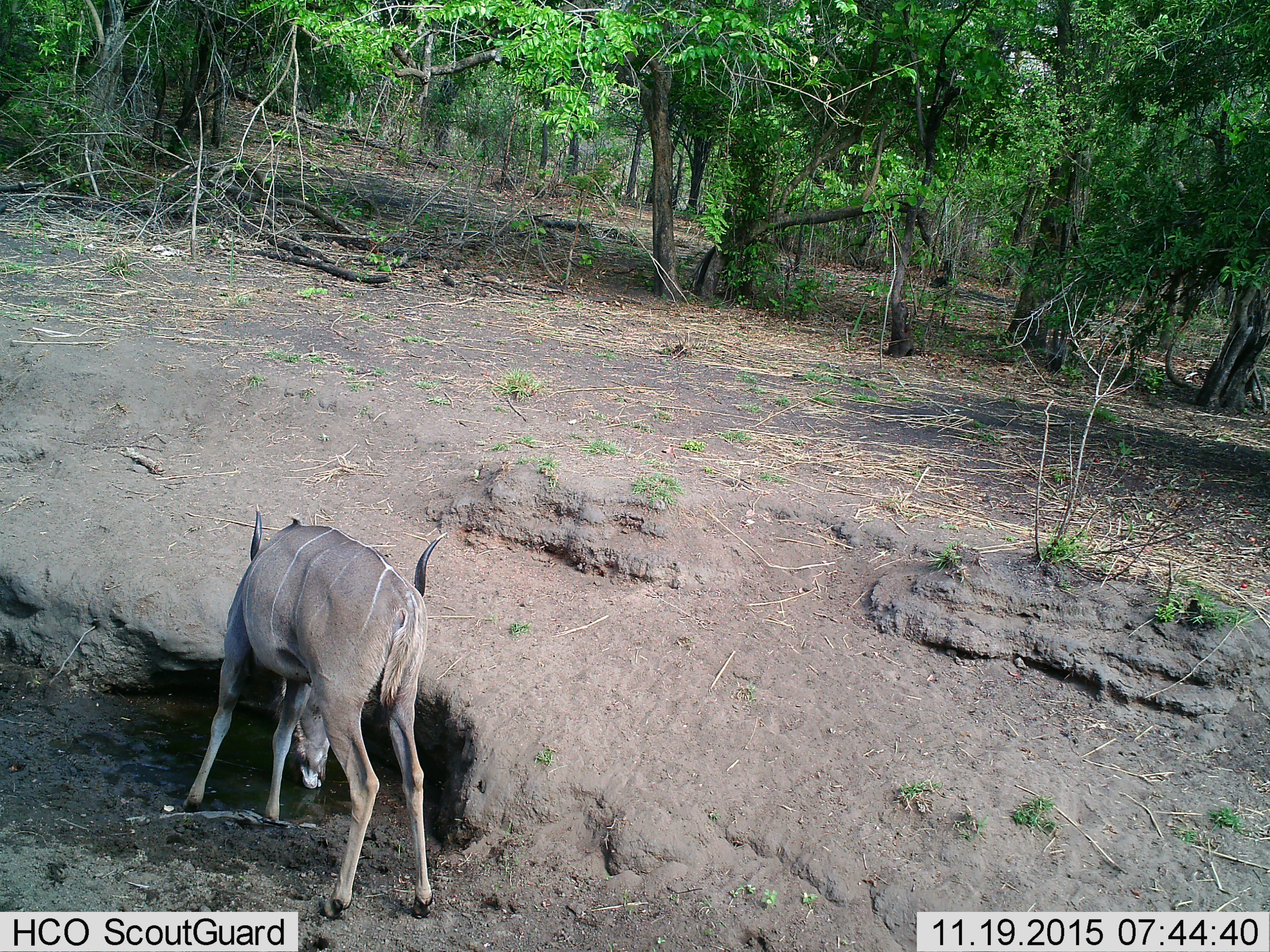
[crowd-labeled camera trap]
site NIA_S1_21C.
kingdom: Animalia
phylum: Chordata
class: Mammalia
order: Artiodactyla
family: Bovidae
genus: Tragelaphus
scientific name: Tragelaphus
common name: kudu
Kudu (Tragelaphus), count 1. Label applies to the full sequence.